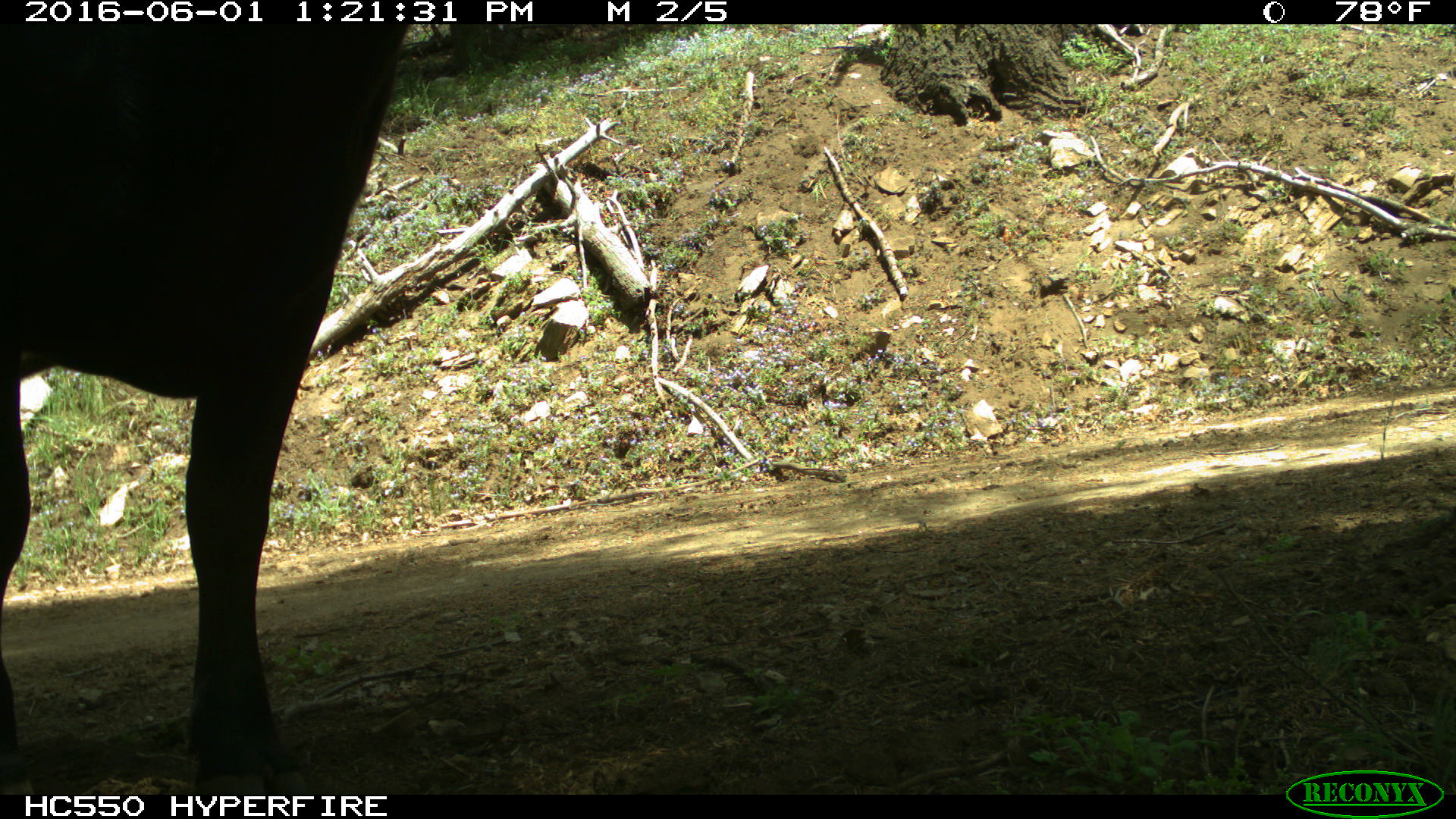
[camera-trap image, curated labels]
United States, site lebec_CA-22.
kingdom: Animalia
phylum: Chordata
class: Mammalia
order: Artiodactyla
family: Bovidae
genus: Bos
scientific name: Bos taurus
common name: domestic cow